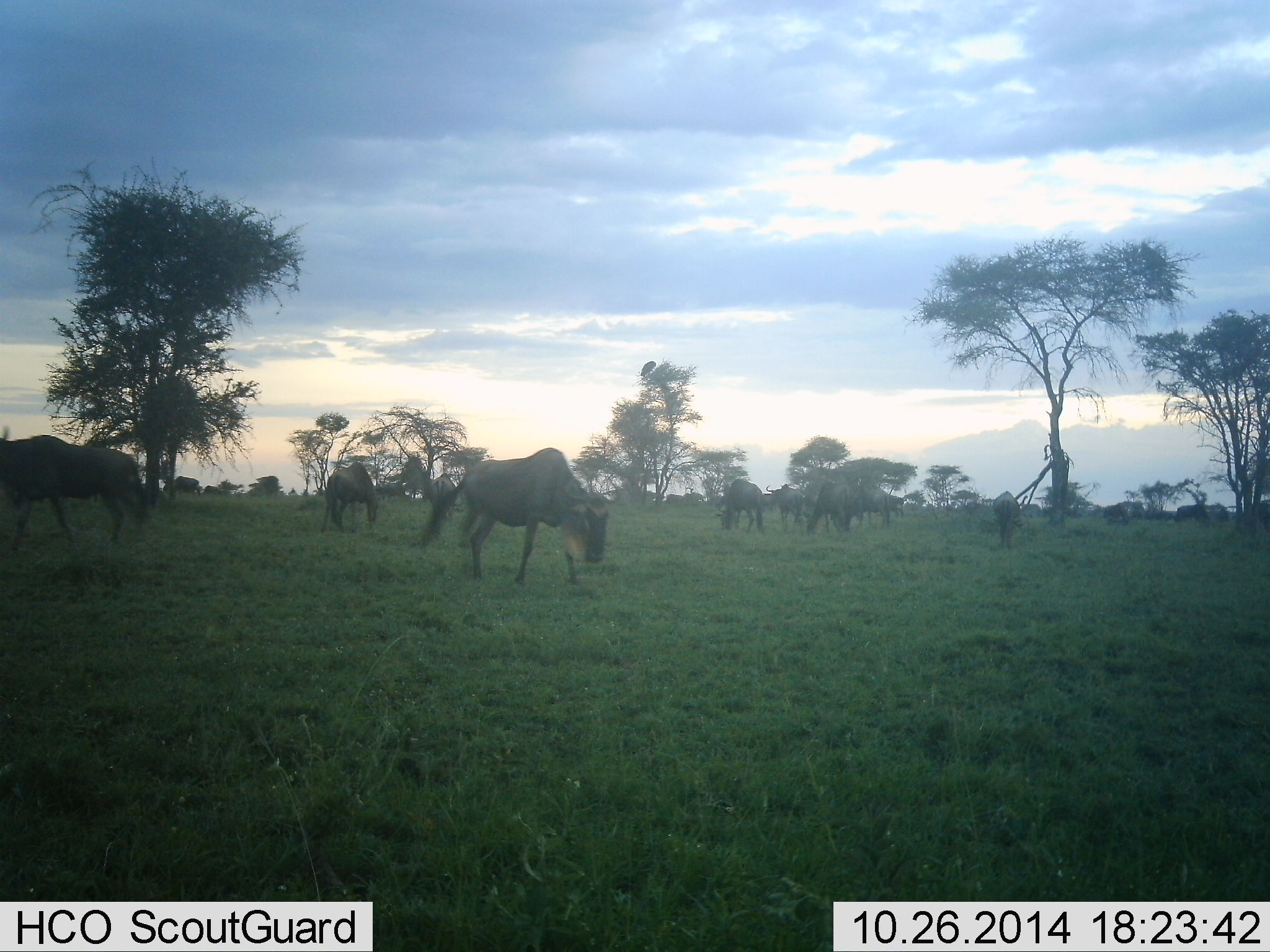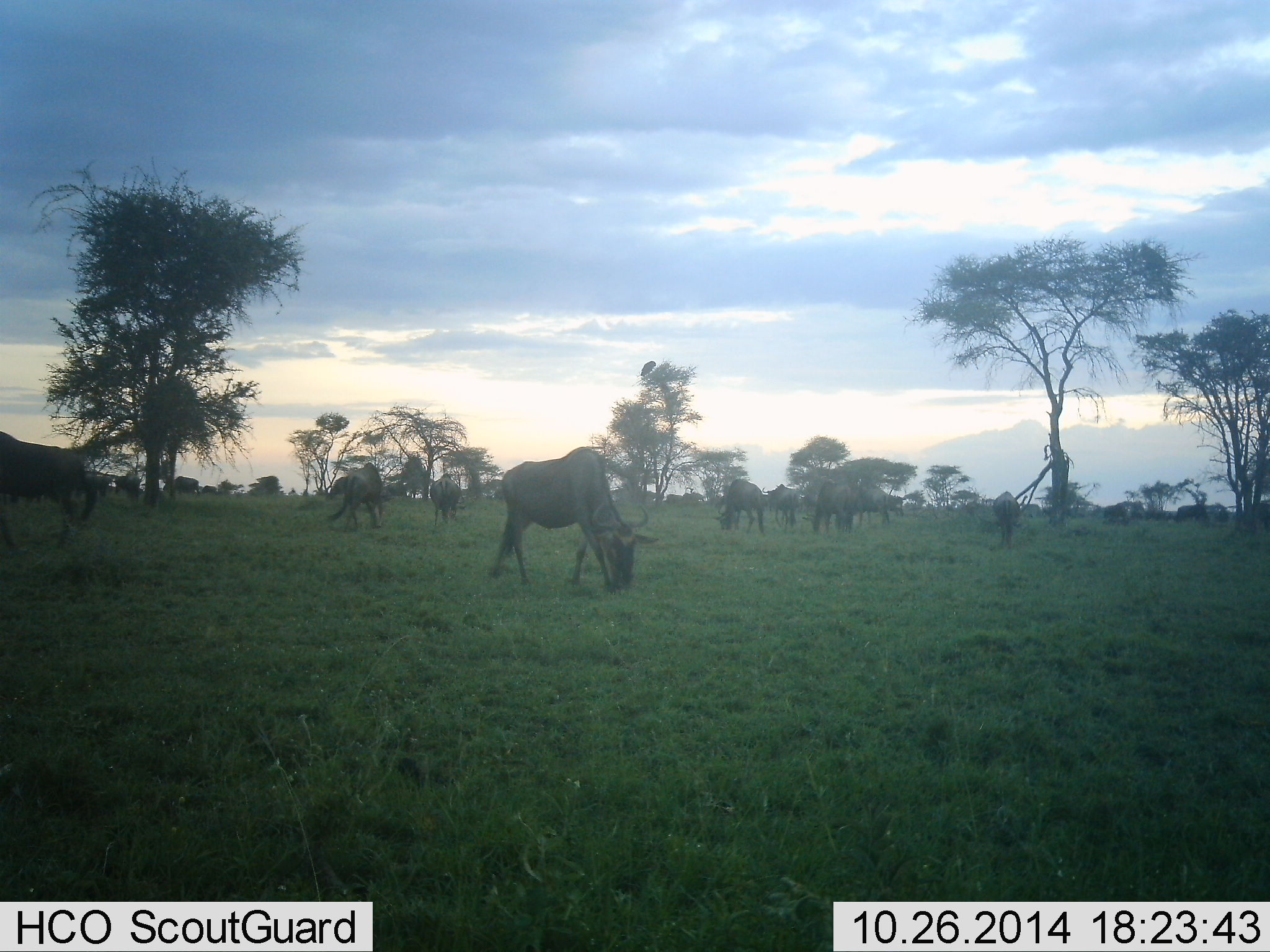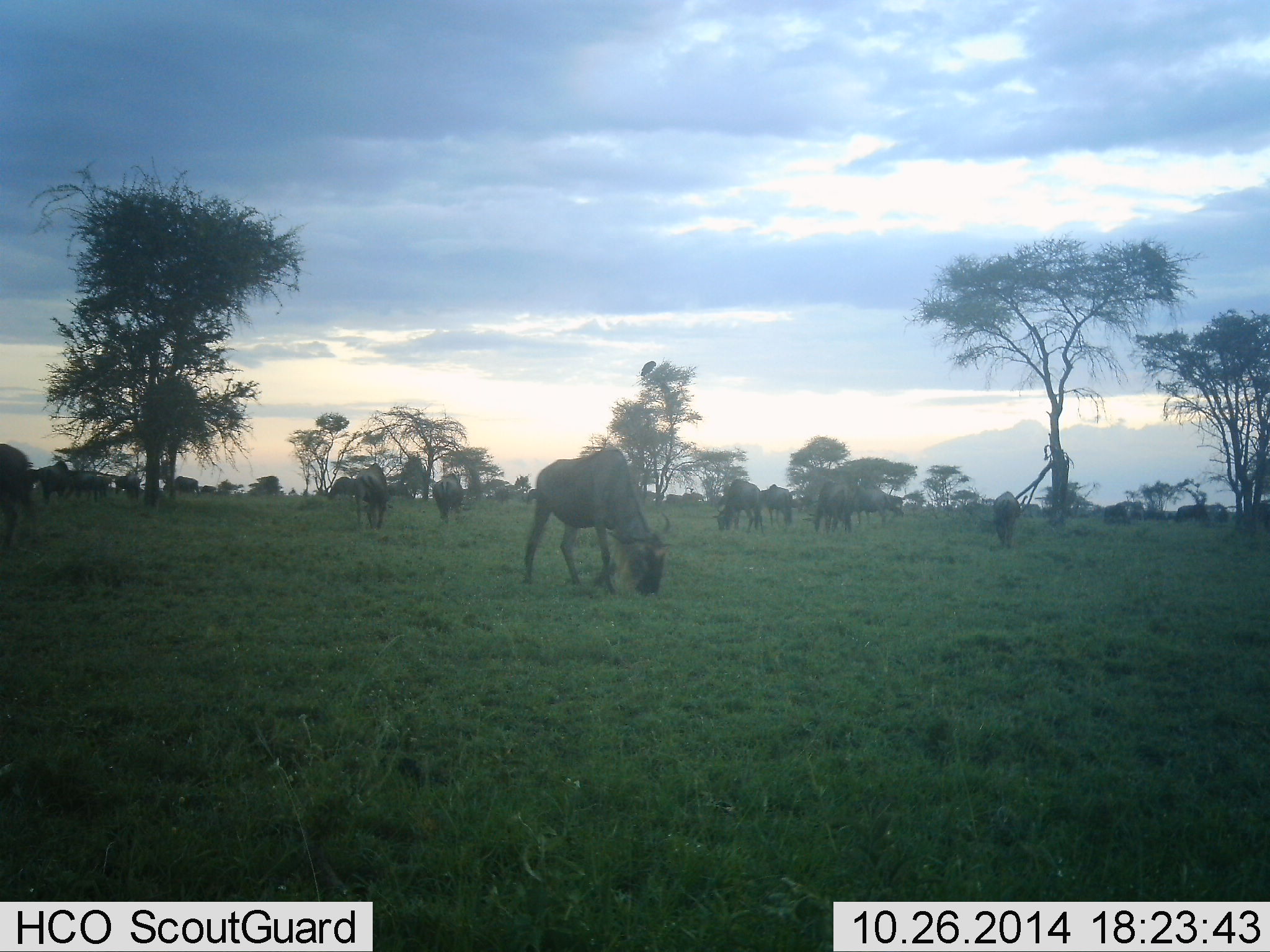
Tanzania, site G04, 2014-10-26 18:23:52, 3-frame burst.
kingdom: Animalia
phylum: Chordata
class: Mammalia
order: Artiodactyla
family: Bovidae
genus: Connochaetes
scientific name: Connochaetes taurinus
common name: blue wildebeest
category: wildebeest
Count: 11-50.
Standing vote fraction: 50%.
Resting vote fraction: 0%.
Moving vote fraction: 30%.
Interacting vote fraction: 0%.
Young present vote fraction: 0%.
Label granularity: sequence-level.